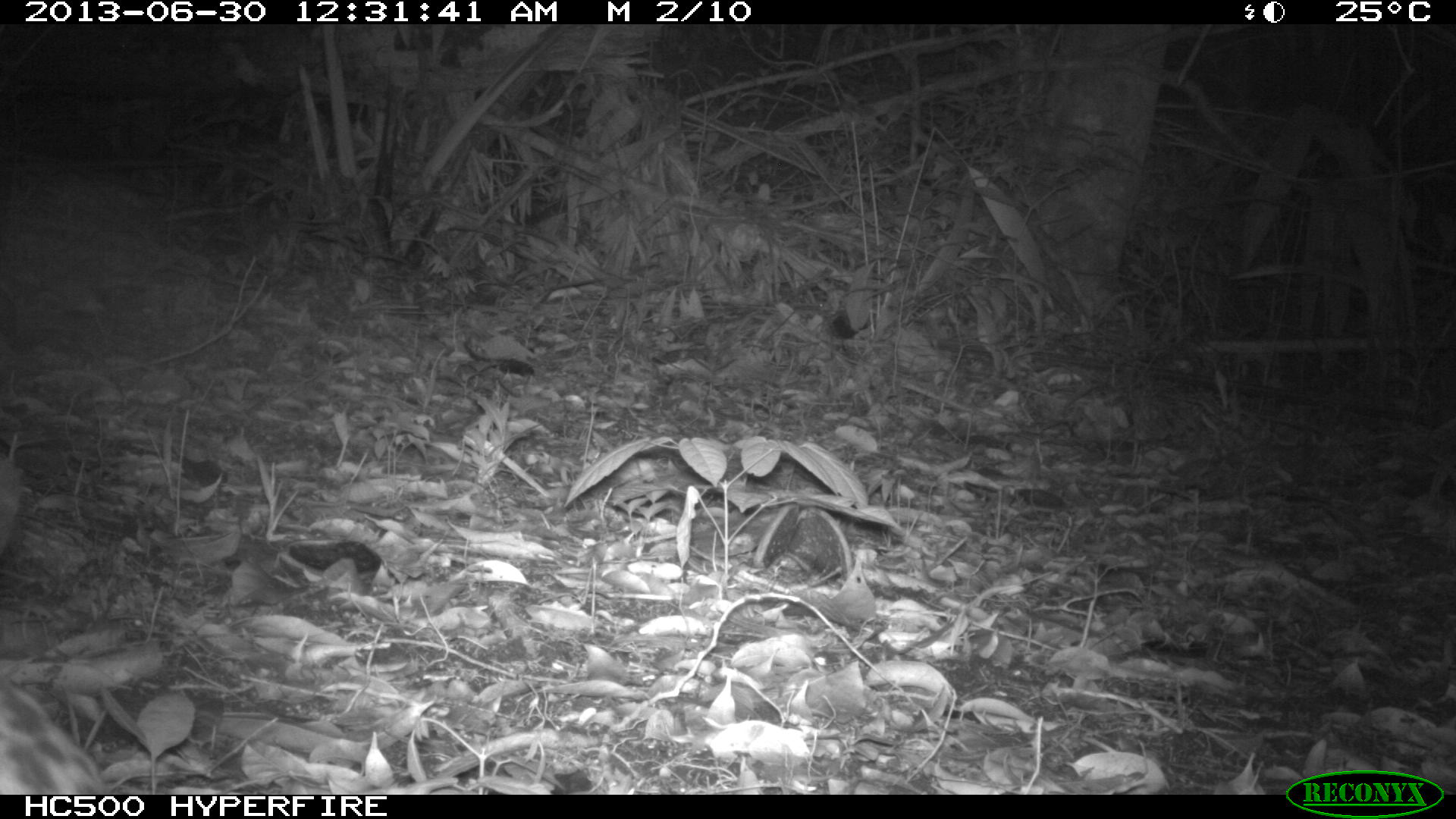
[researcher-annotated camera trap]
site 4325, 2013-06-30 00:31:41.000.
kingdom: Animalia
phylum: Chordata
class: Mammalia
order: Carnivora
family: Felidae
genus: Leopardus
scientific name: Leopardus wiedii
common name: margay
Leopardus wiedii (margay), count 1.